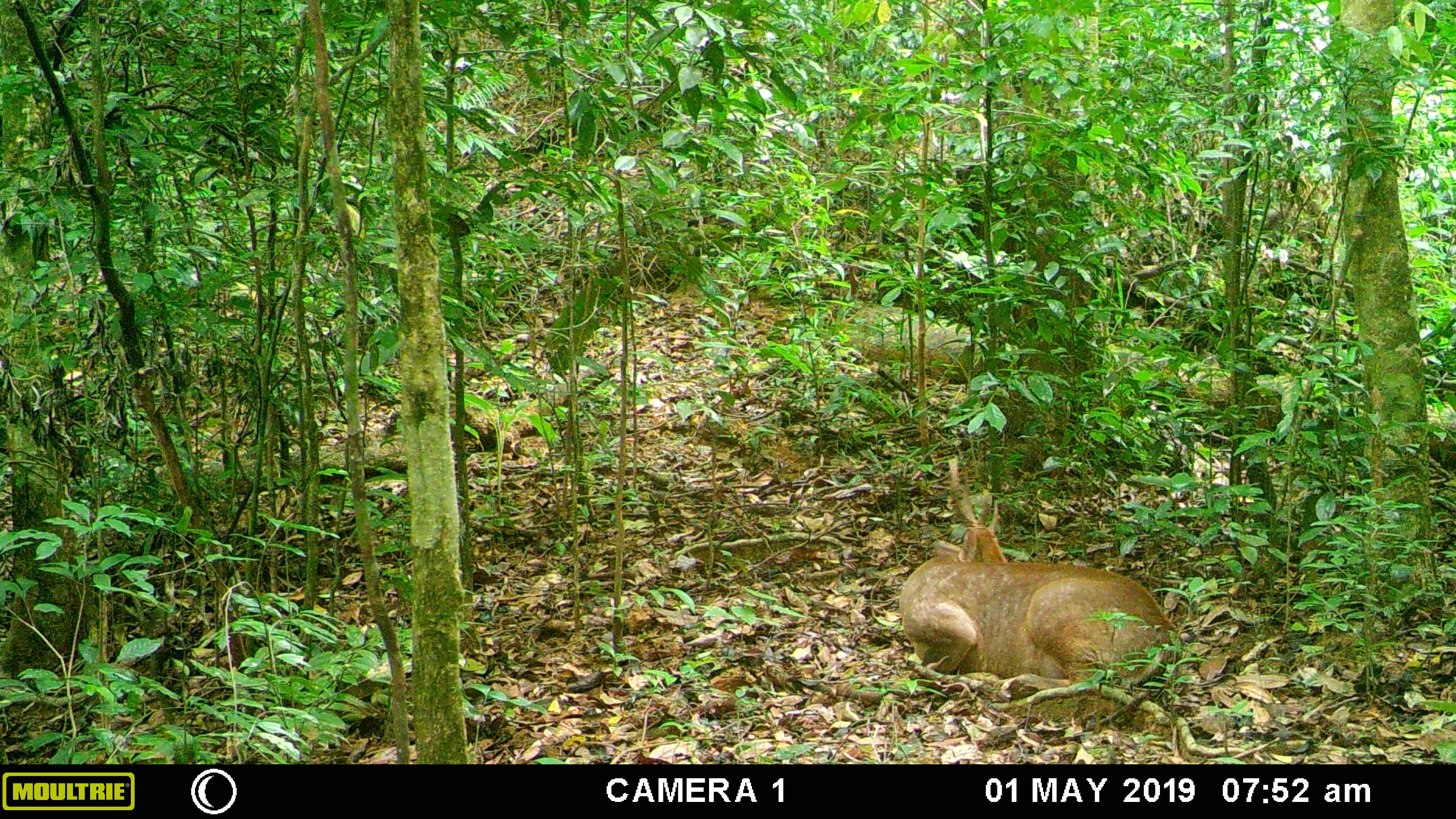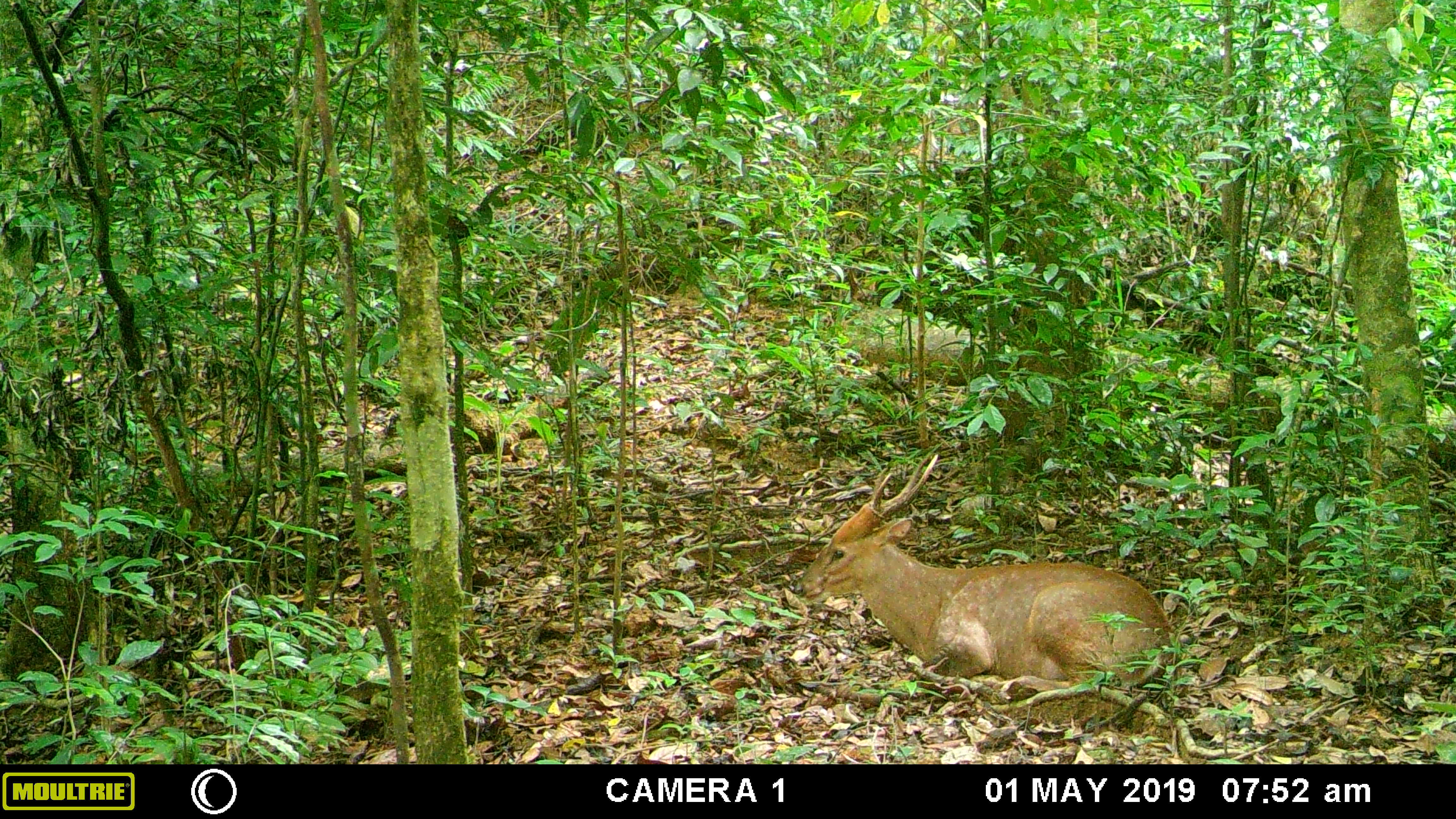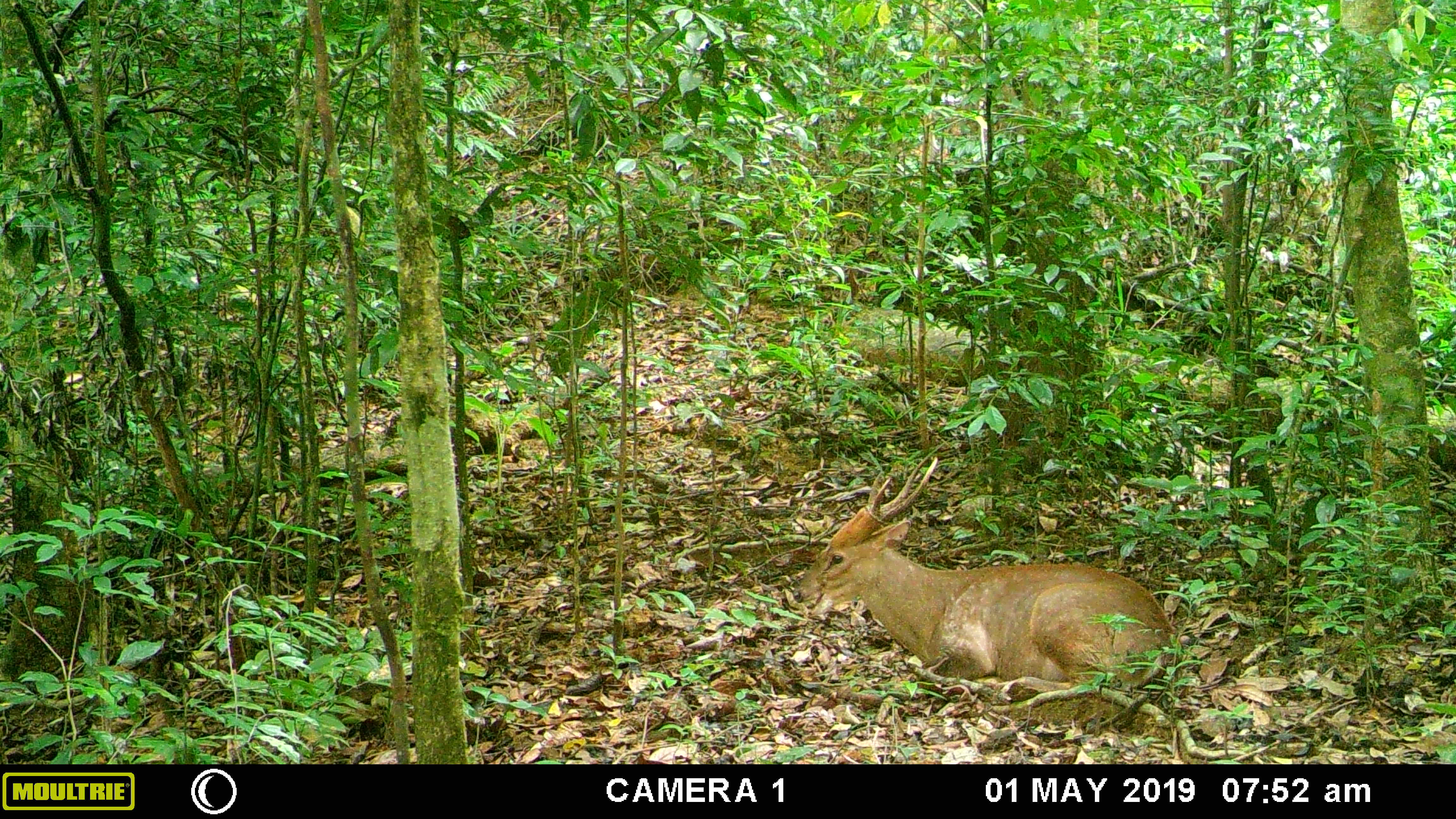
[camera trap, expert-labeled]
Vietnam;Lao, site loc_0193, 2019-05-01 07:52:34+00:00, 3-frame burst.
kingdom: Animalia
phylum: Chordata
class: Mammalia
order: Artiodactyla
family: Cervidae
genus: Muntiacus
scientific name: Muntiacus vuquangensis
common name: large-antlered muntjac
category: large antlered muntjac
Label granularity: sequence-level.